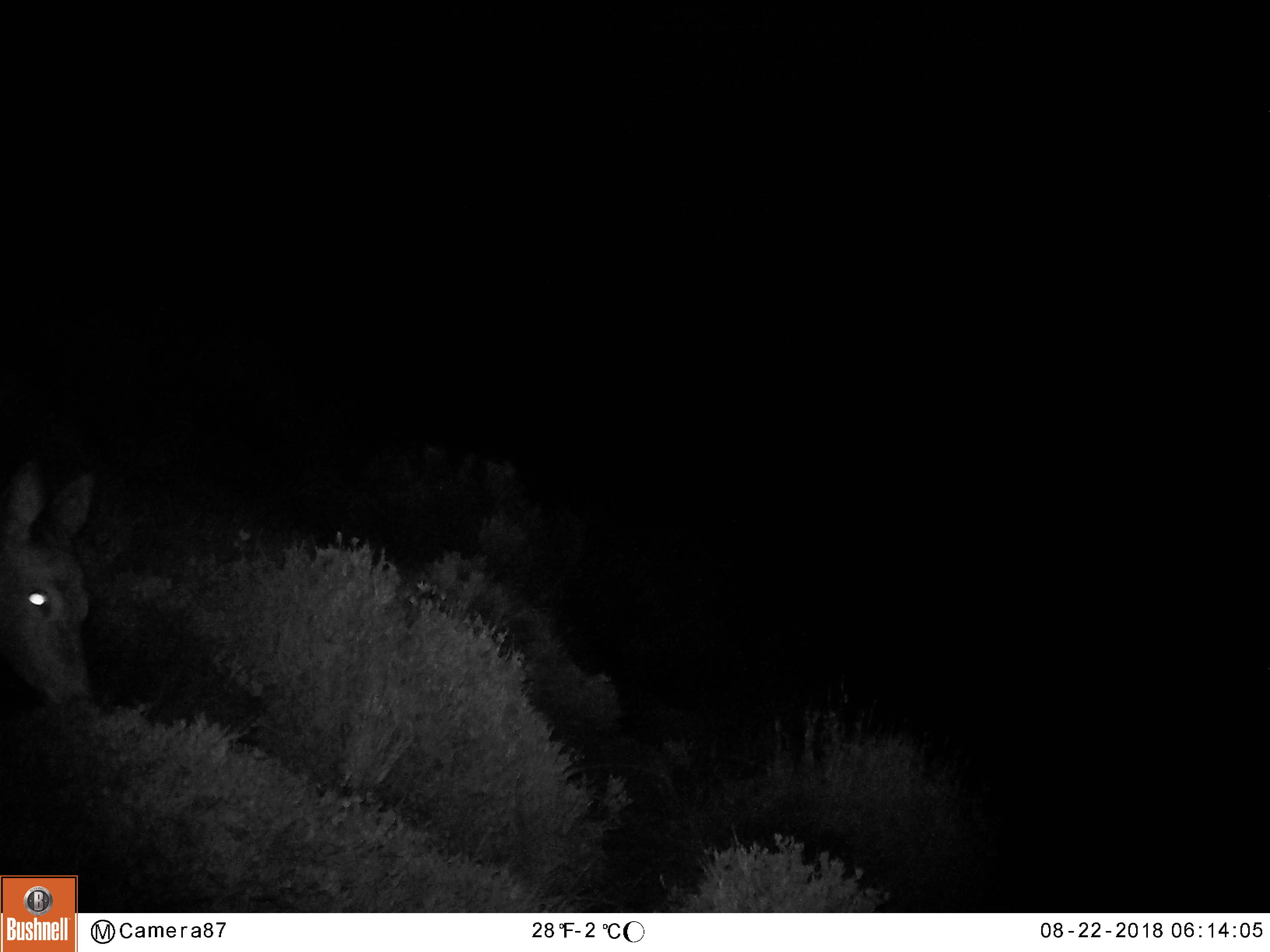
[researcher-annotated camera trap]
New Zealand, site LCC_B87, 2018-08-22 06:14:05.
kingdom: Animalia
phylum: Chordata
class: Mammalia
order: Artiodactyla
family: Cervidae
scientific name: Cervidae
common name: deer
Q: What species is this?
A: Deer (Cervidae).